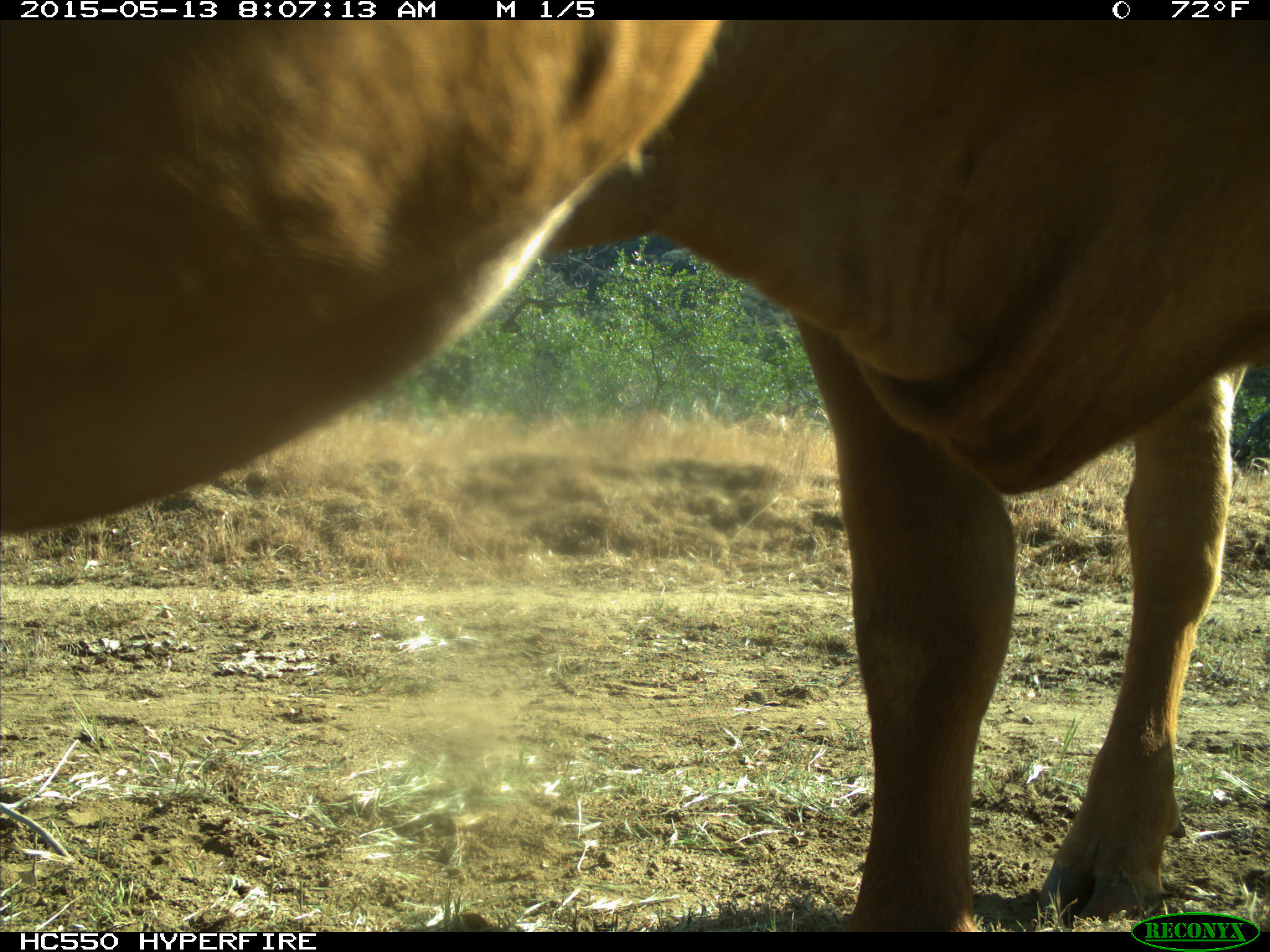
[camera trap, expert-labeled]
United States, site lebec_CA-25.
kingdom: Animalia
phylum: Chordata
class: Mammalia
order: Artiodactyla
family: Bovidae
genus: Bos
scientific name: Bos taurus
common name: domestic cow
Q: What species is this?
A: Bos taurus (domestic cow).